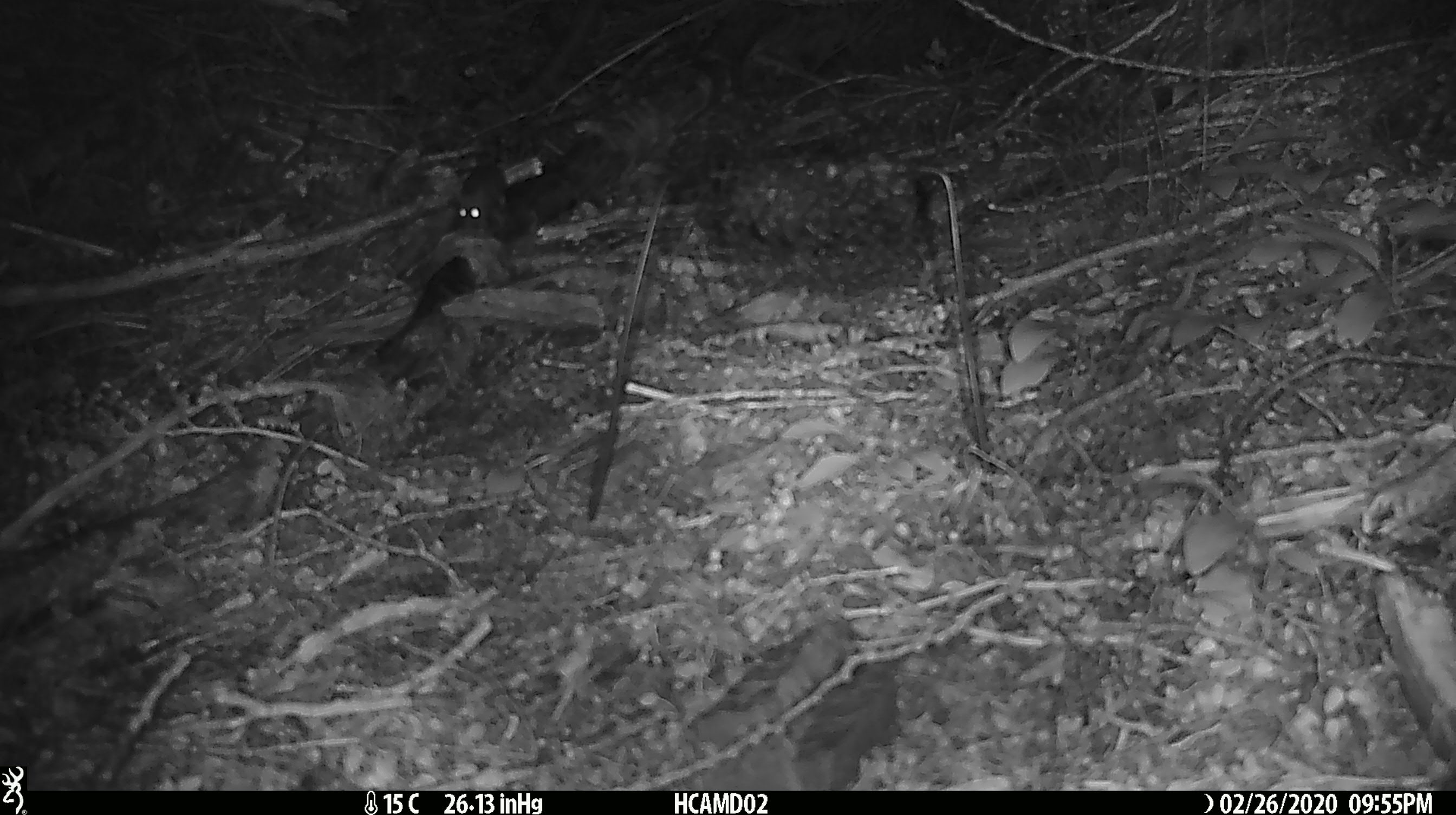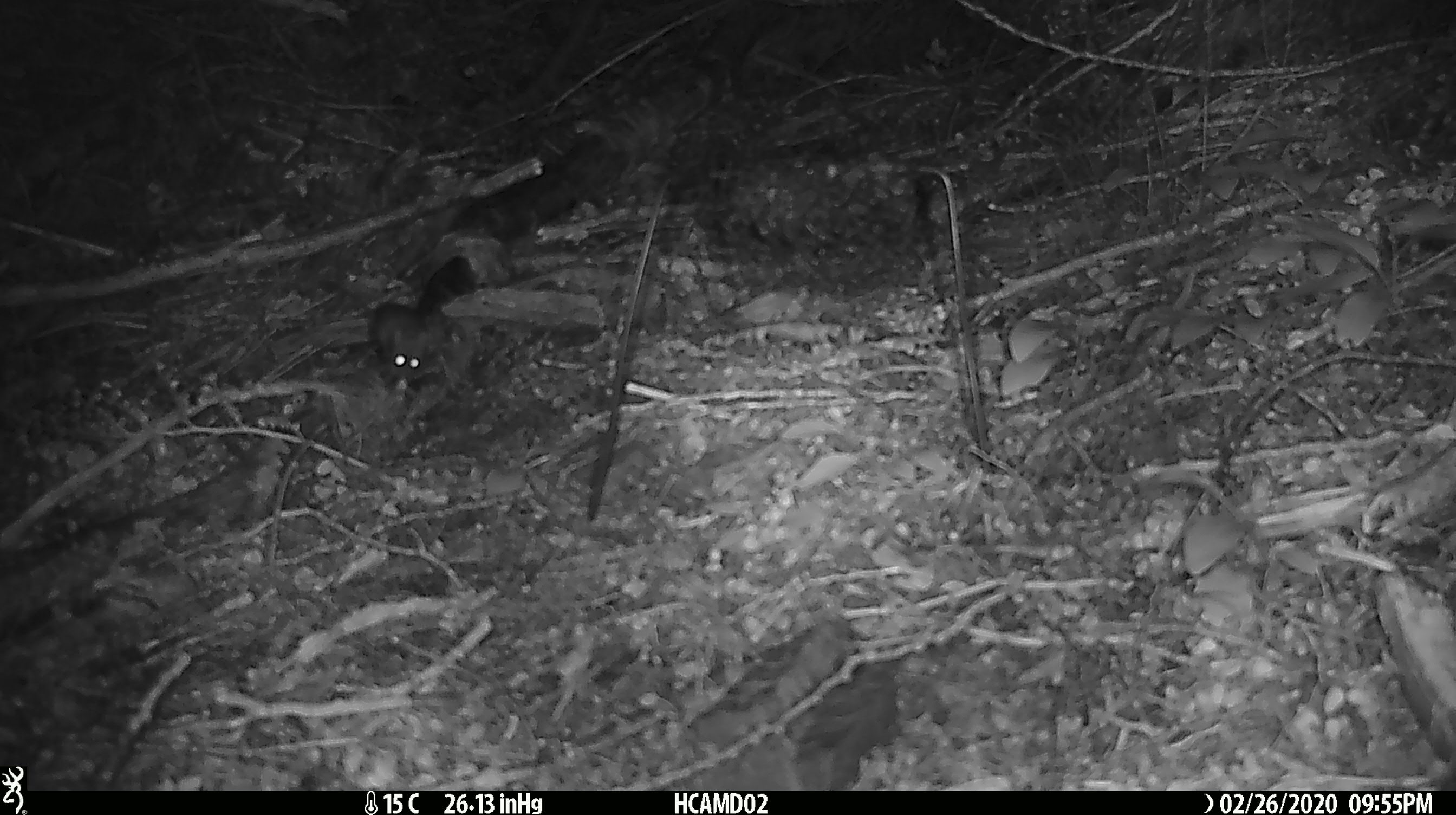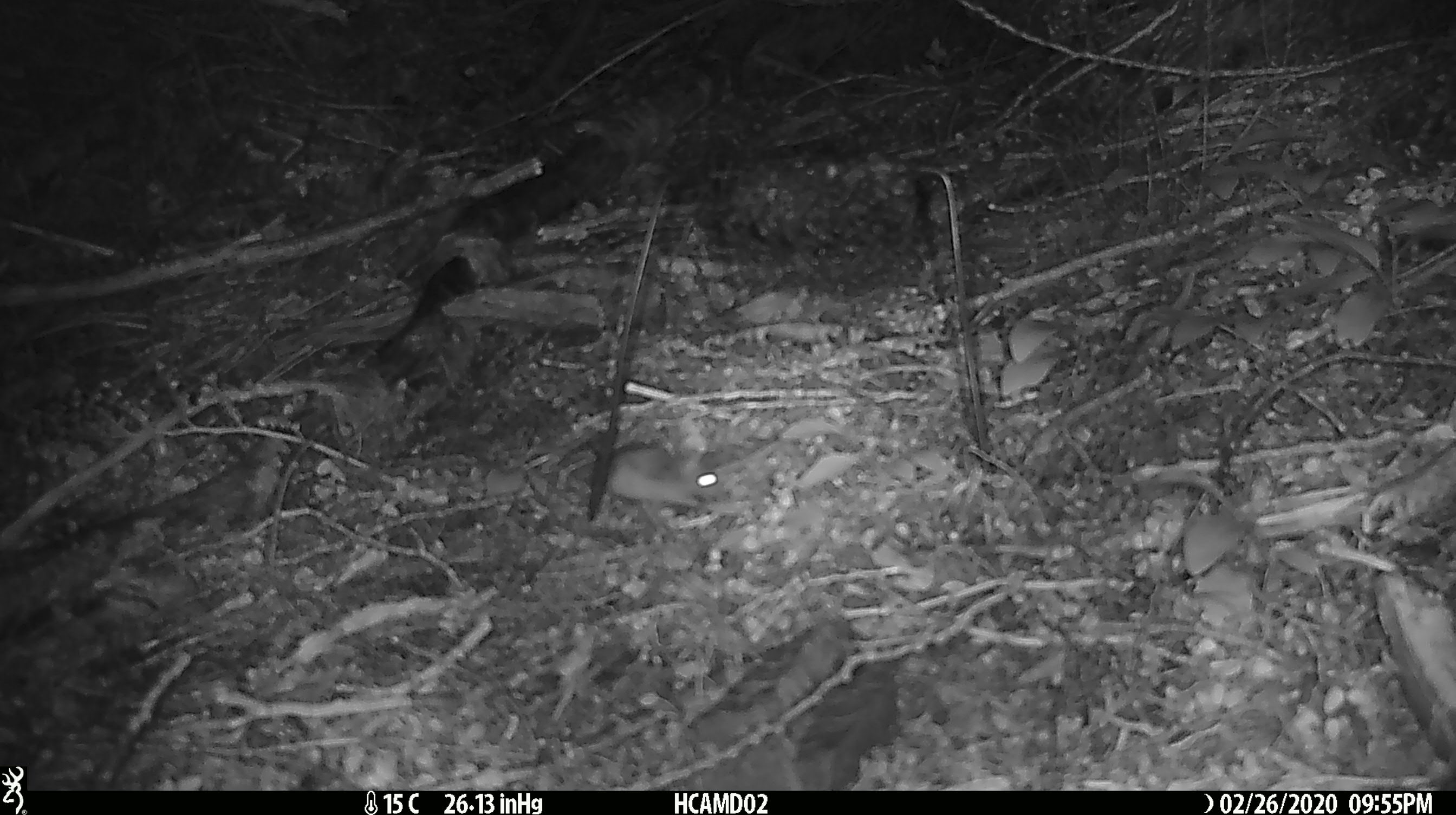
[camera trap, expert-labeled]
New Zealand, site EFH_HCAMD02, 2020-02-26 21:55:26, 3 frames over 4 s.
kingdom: Animalia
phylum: Chordata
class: Mammalia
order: Rodentia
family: Muridae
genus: Mus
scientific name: Mus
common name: mouse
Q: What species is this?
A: Mouse (Mus).